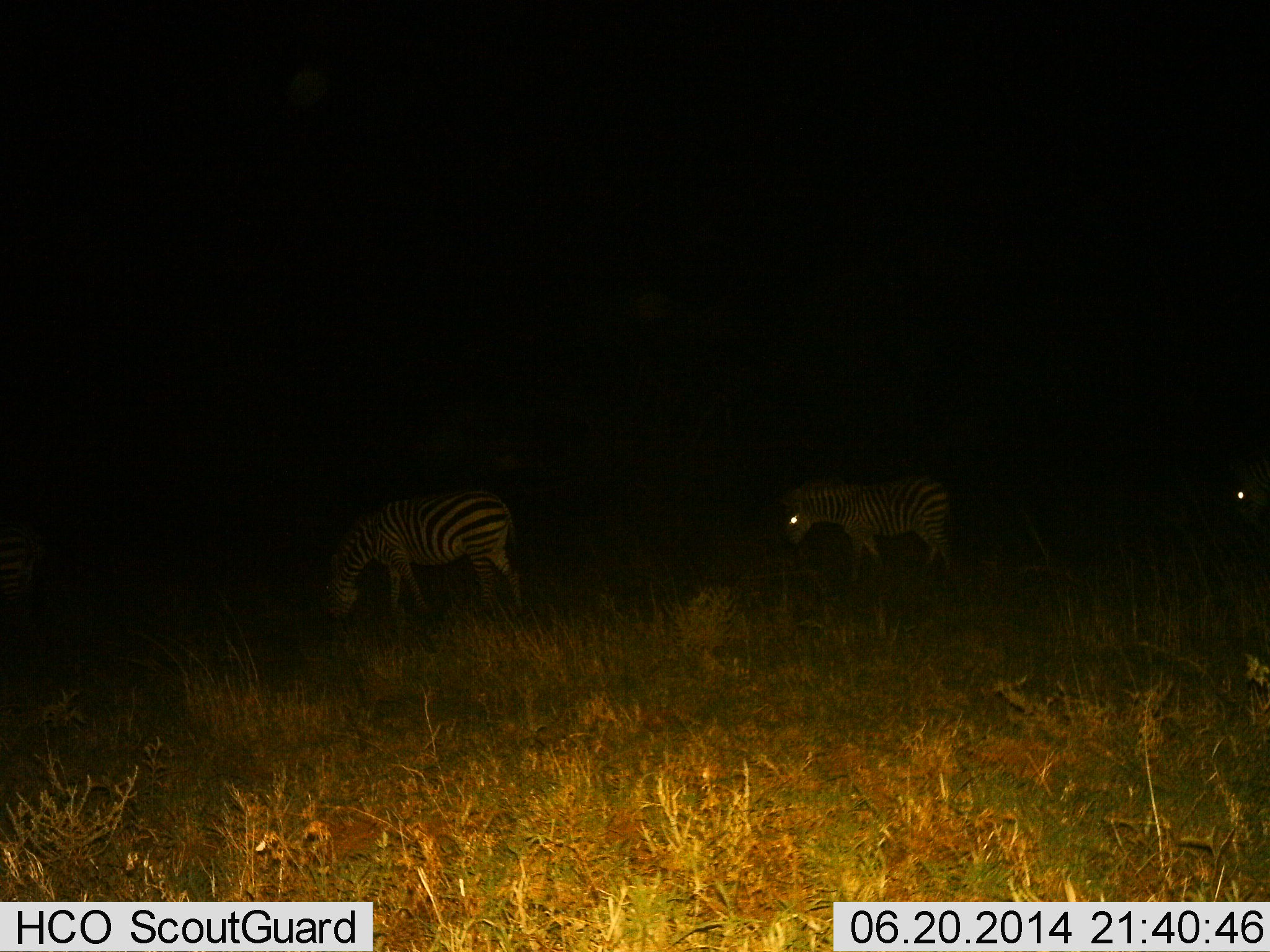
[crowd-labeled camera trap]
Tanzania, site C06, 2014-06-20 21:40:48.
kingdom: Animalia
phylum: Chordata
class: Mammalia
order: Perissodactyla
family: Equidae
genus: Equus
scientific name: Equus quagga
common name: plains zebra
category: zebra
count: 3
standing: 30%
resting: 0%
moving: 40%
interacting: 0%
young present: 0%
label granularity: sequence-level